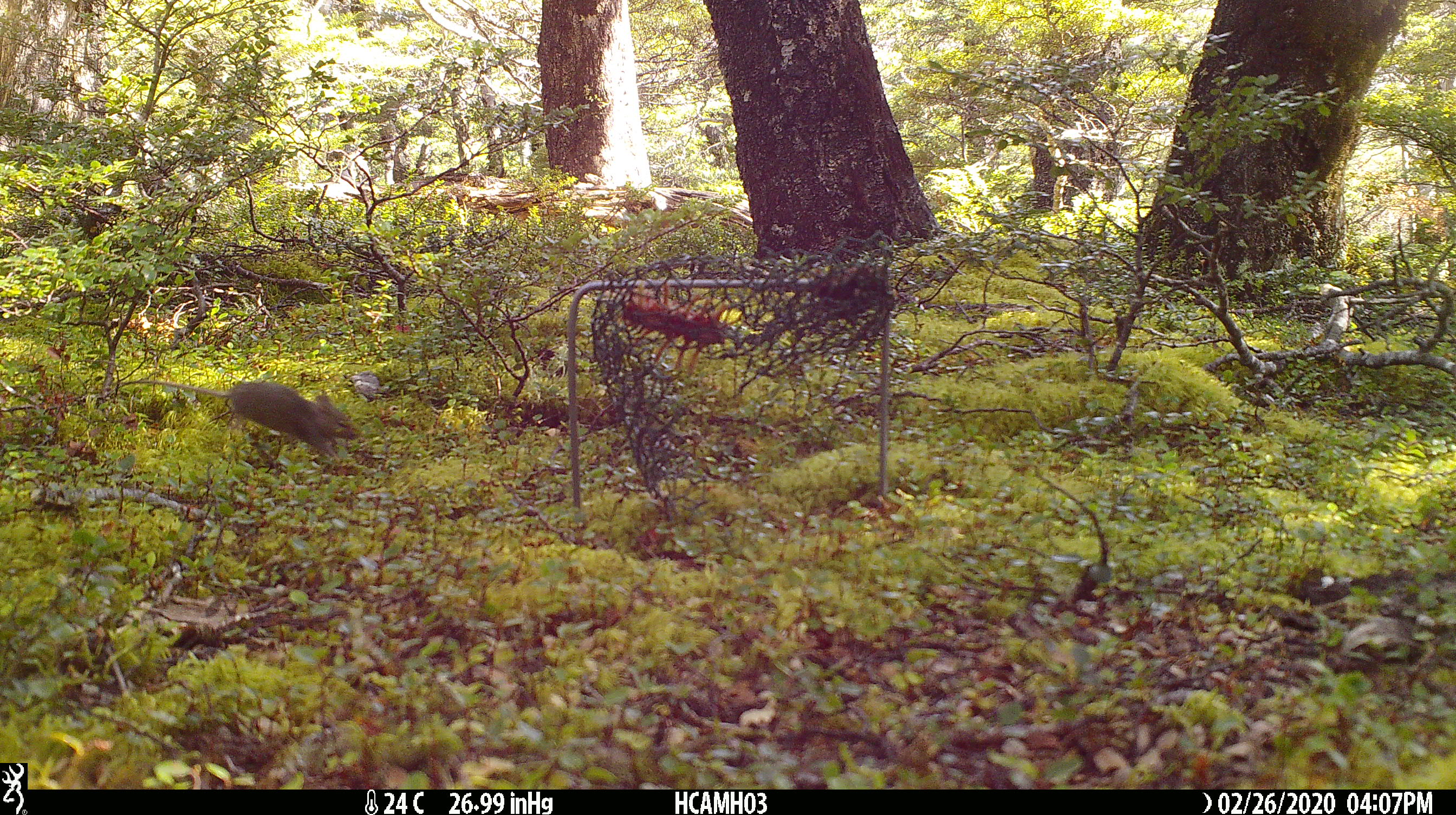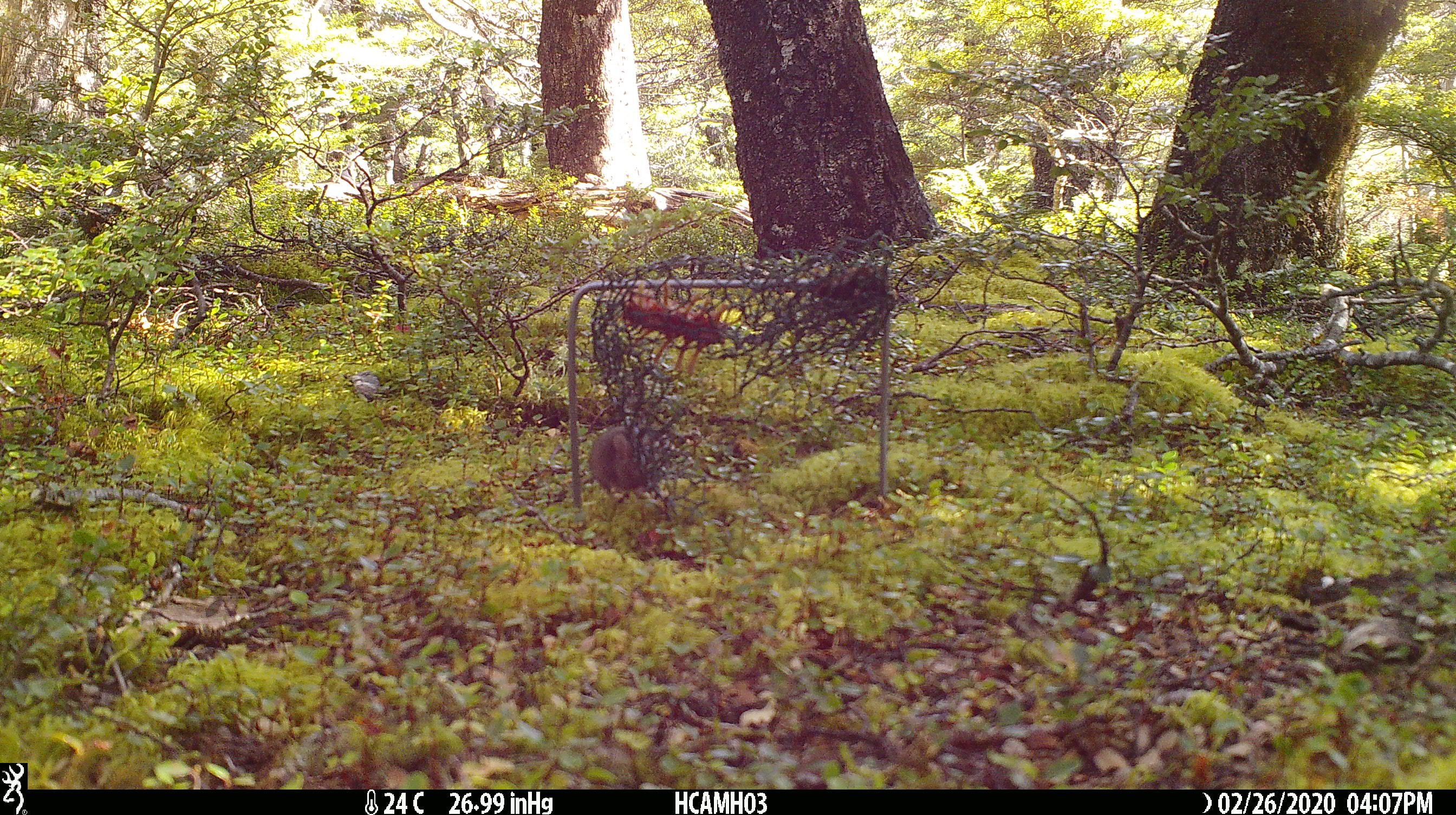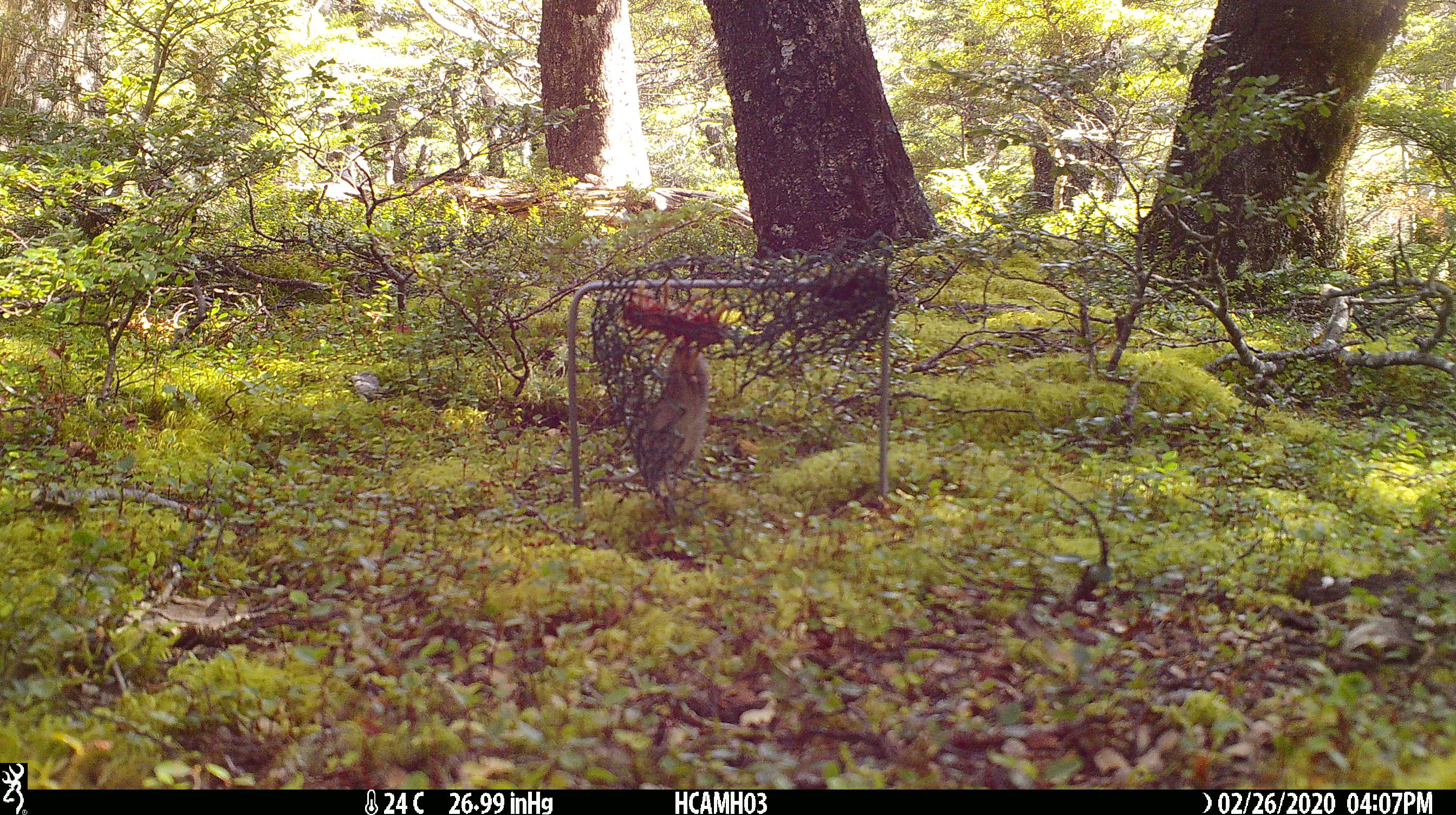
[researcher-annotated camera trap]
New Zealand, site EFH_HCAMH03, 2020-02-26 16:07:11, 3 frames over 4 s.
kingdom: Animalia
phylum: Chordata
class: Mammalia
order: Rodentia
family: Muridae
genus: Mus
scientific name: Mus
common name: mouse